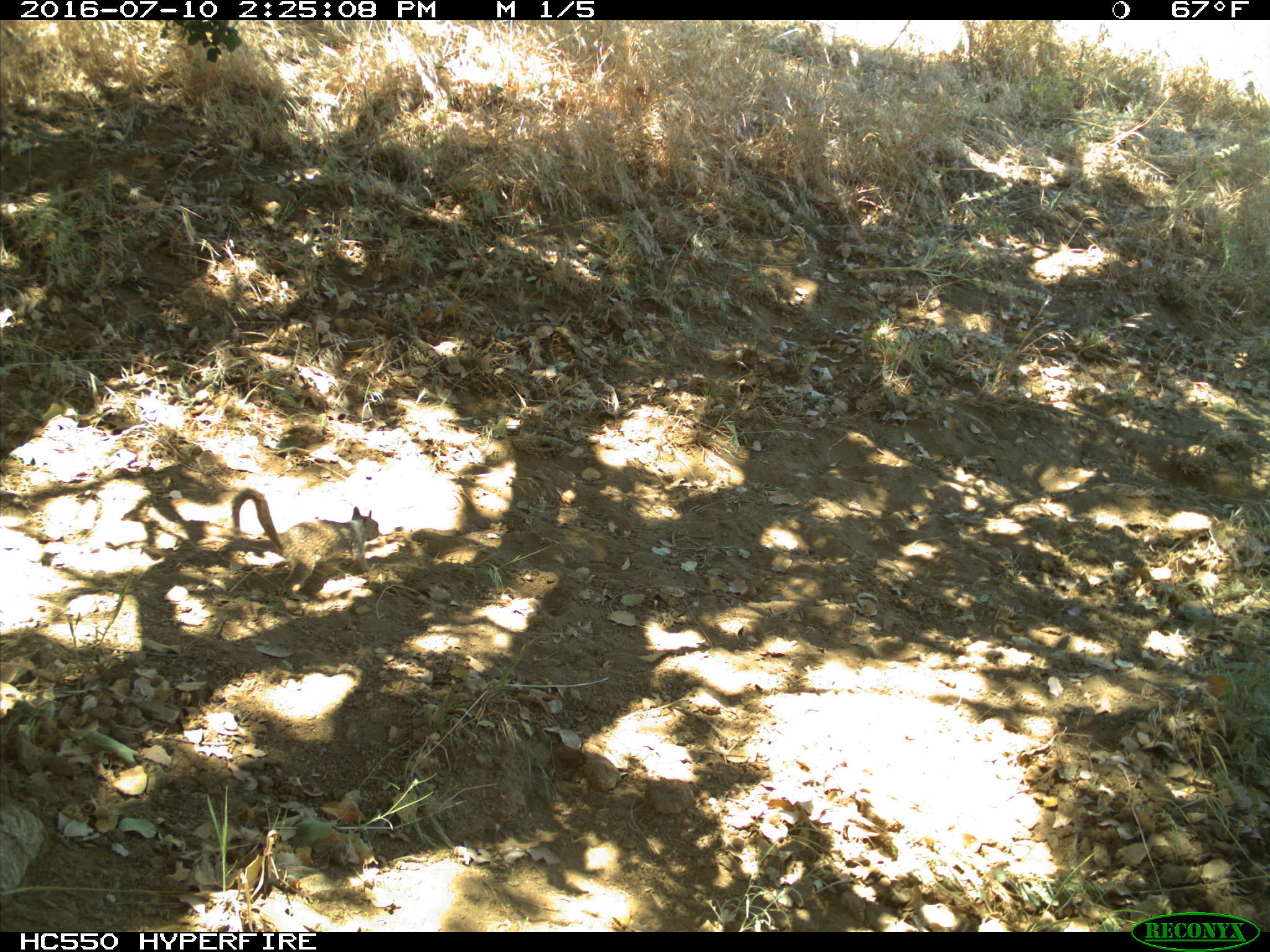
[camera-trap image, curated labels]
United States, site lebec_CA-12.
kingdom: Animalia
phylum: Chordata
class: Mammalia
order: Rodentia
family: Sciuridae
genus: Otospermophilus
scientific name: Otospermophilus beecheyi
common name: california ground squirrel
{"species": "Otospermophilus beecheyi (california ground squirrel)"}